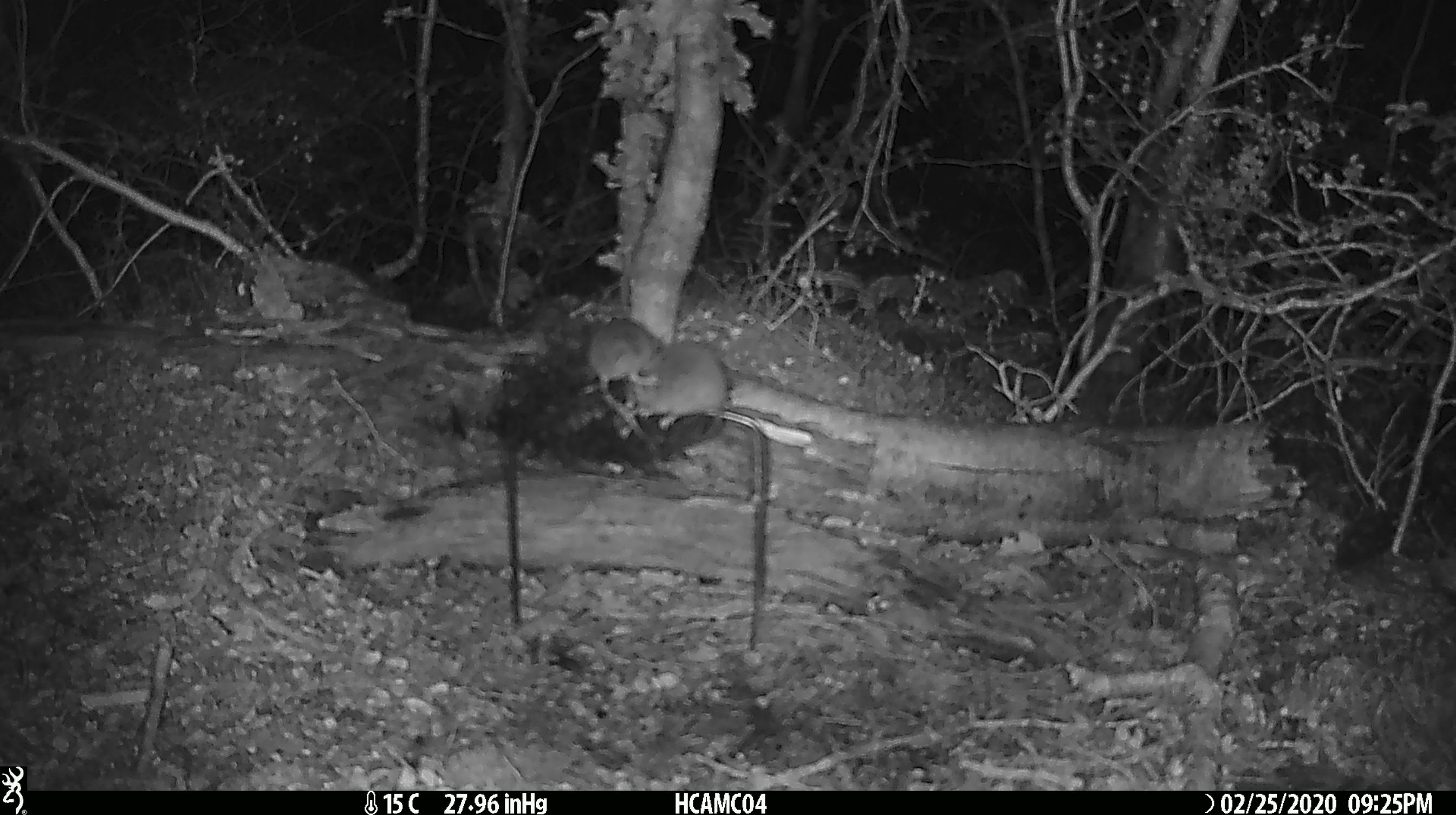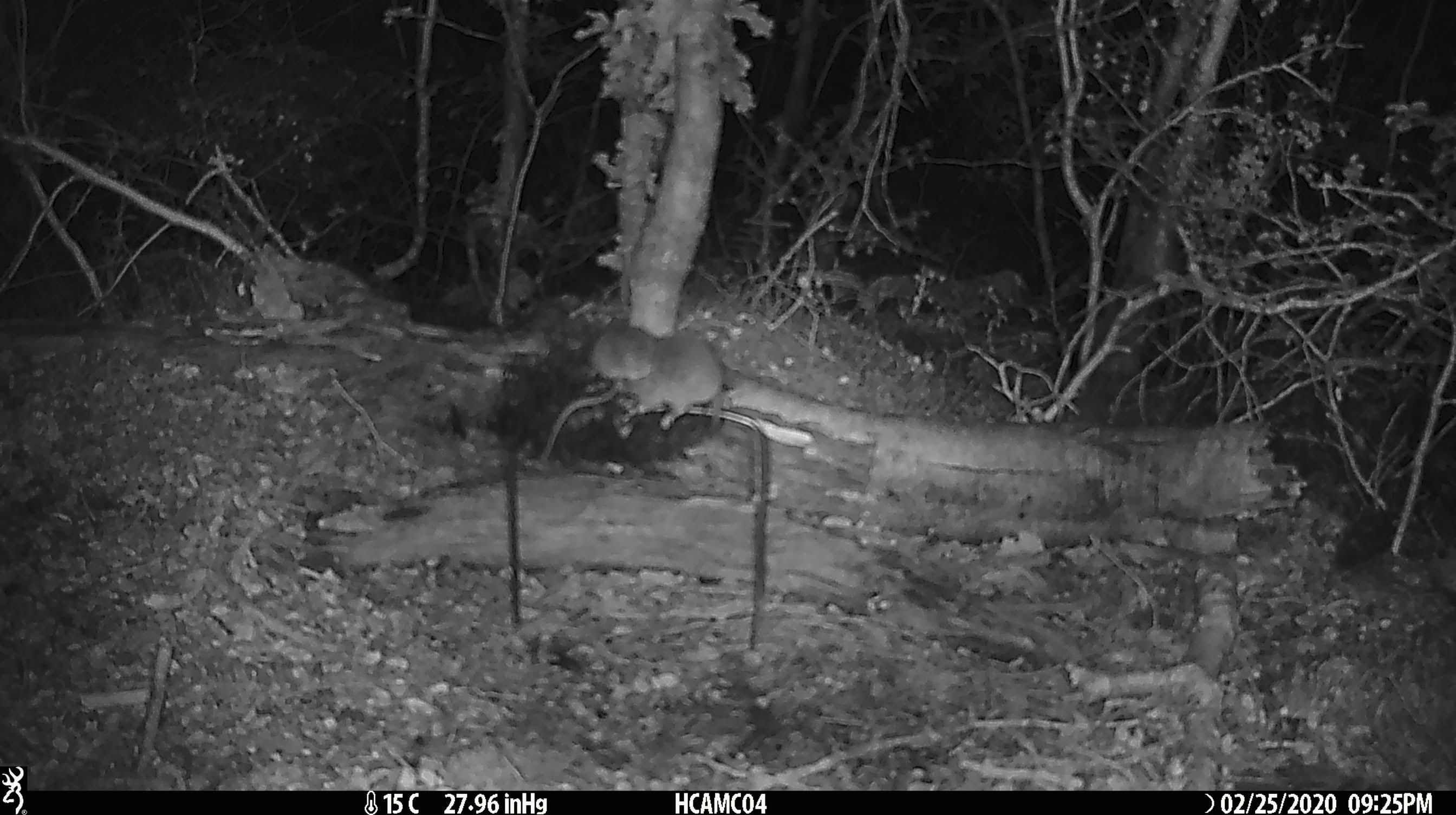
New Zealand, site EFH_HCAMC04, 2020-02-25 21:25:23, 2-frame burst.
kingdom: Animalia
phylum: Chordata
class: Mammalia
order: Rodentia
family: Muridae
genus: Mus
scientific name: Mus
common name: mouse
Mouse (Mus).